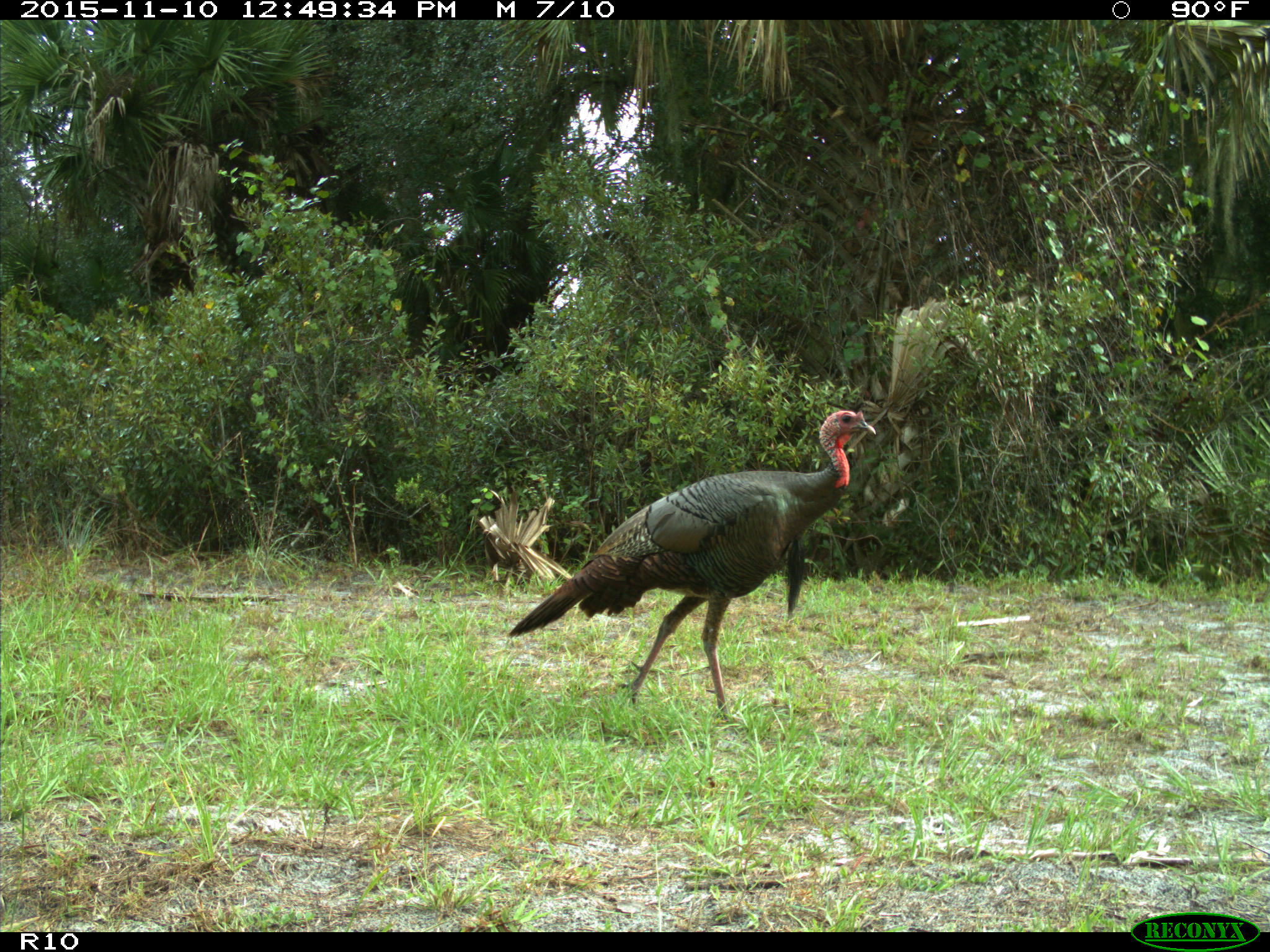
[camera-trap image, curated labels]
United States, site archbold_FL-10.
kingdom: Animalia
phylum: Chordata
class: Aves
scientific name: Aves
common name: birds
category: unidentified bird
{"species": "unidentified bird (birds) (Aves)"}